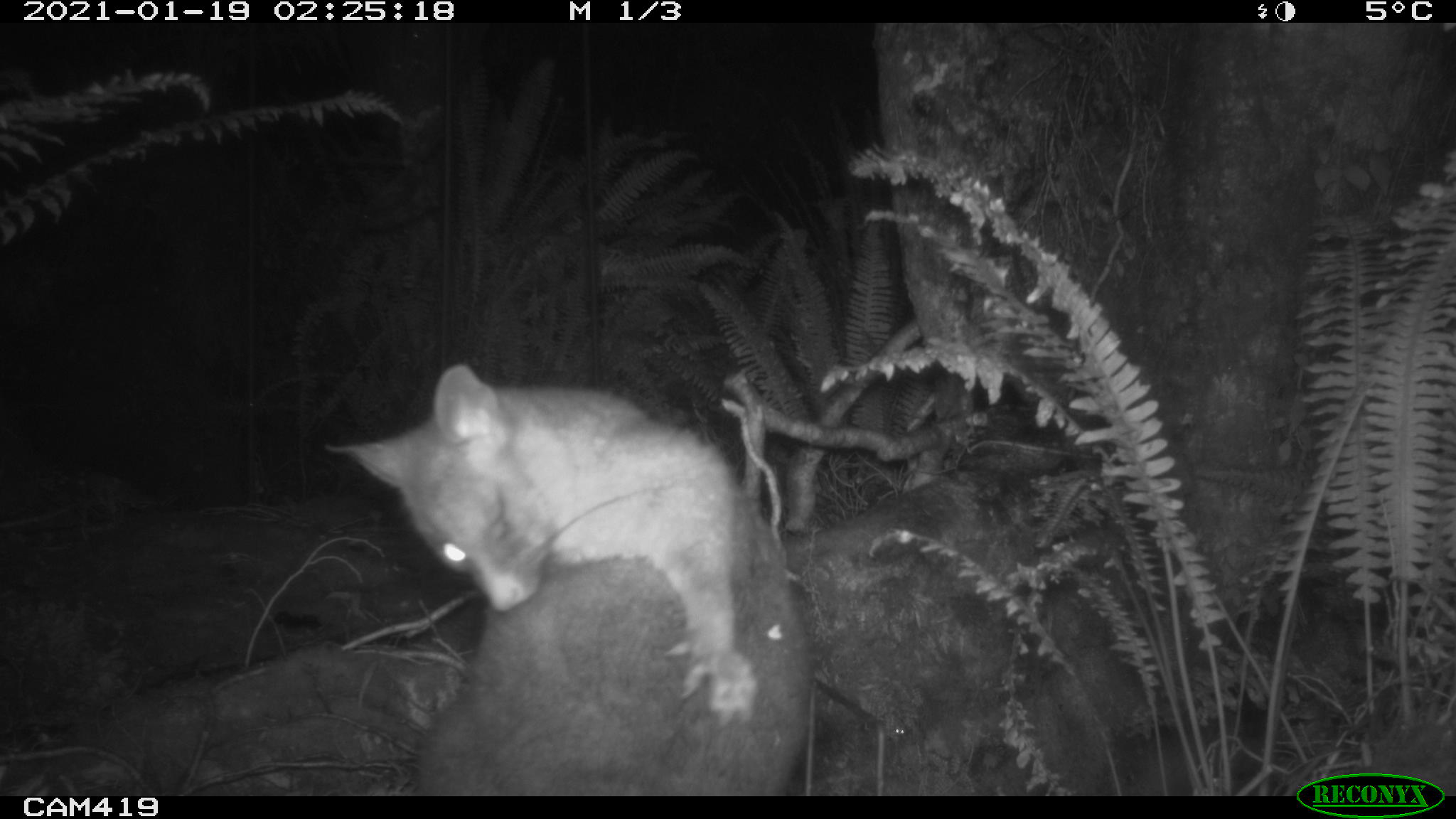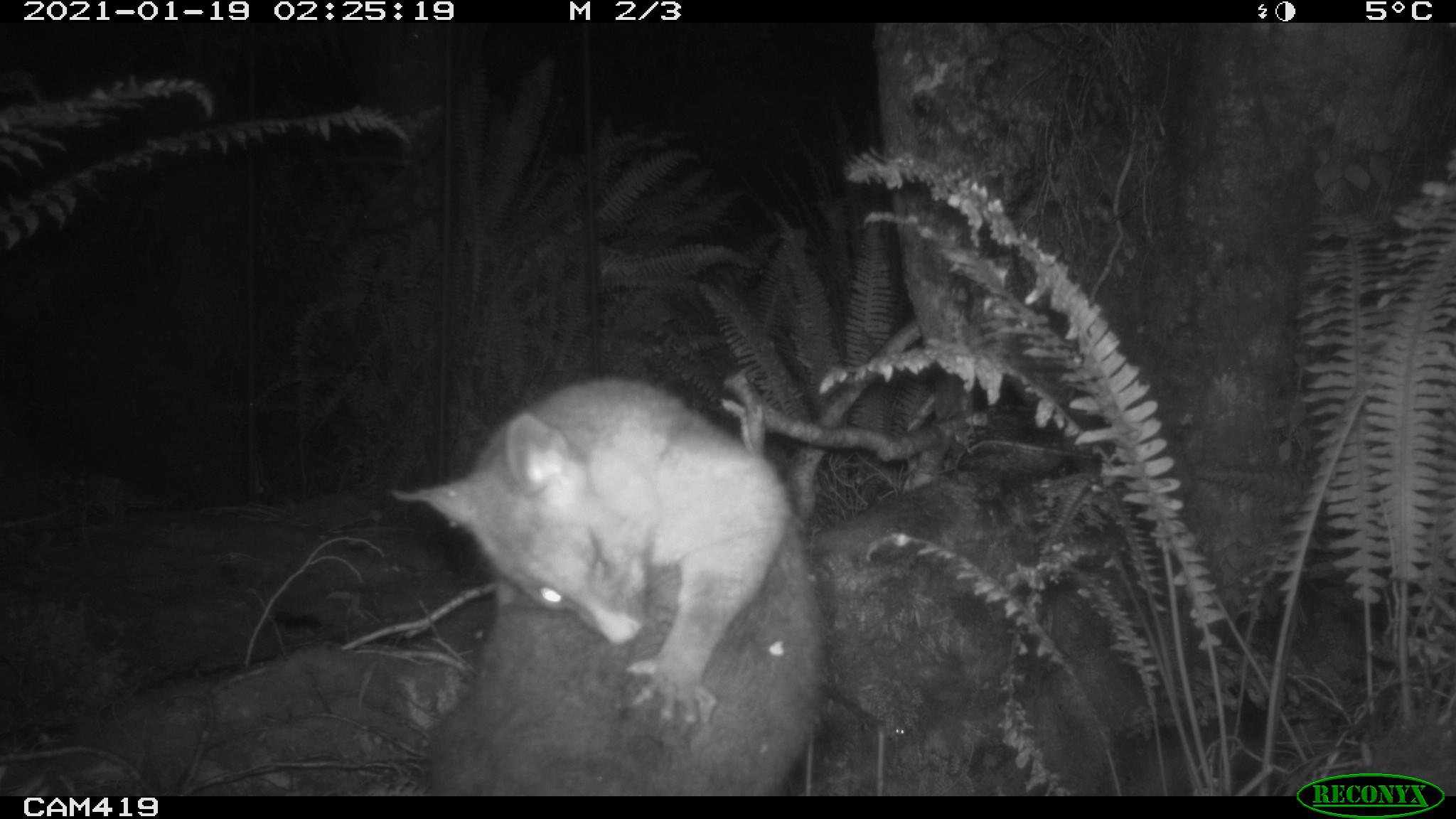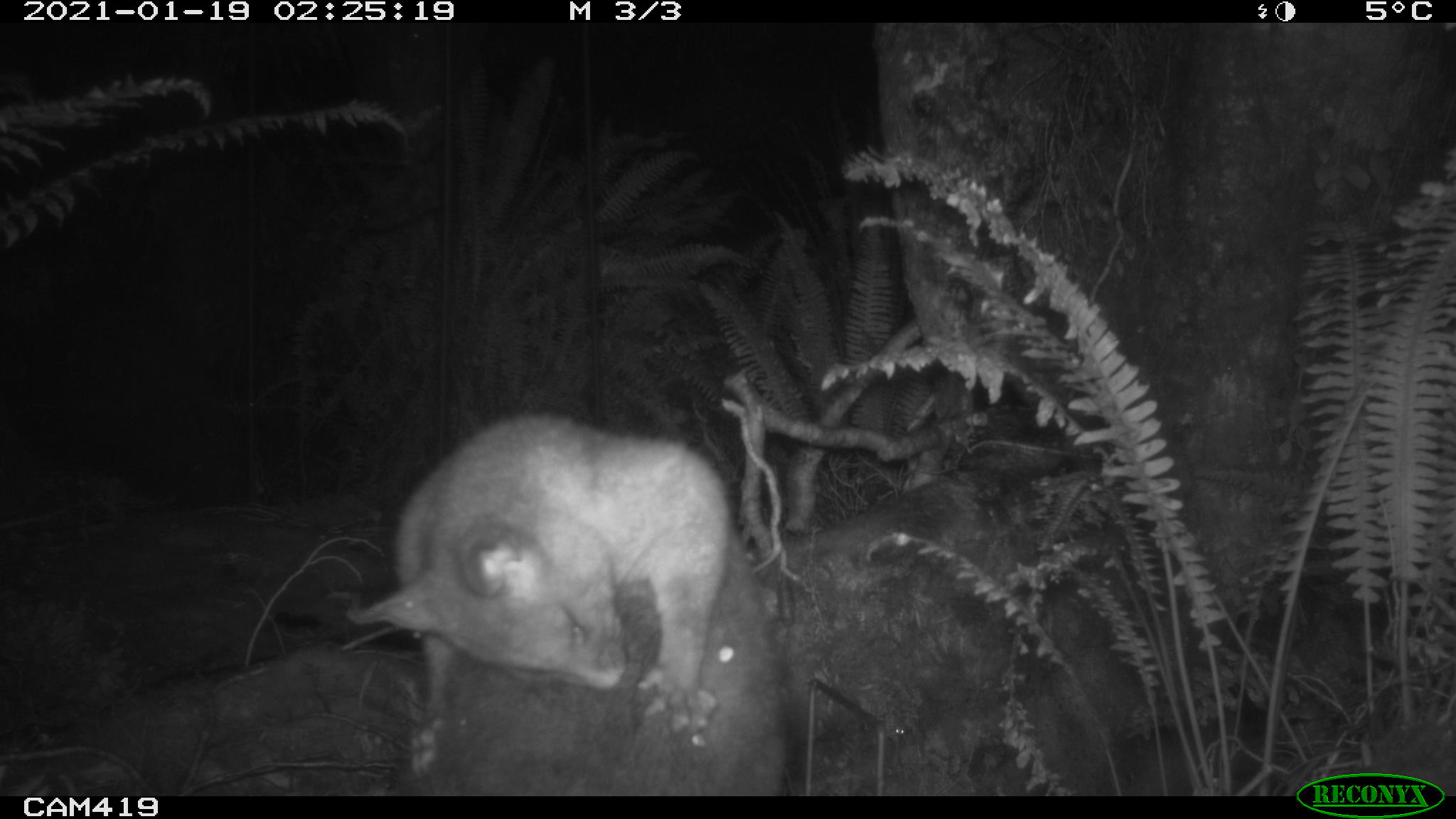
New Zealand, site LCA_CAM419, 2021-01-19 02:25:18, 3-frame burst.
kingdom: Animalia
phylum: Chordata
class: Mammalia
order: Diprotodontia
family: Phalangeridae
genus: Trichosurus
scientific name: Trichosurus vulpecula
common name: common brushtail possum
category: possum